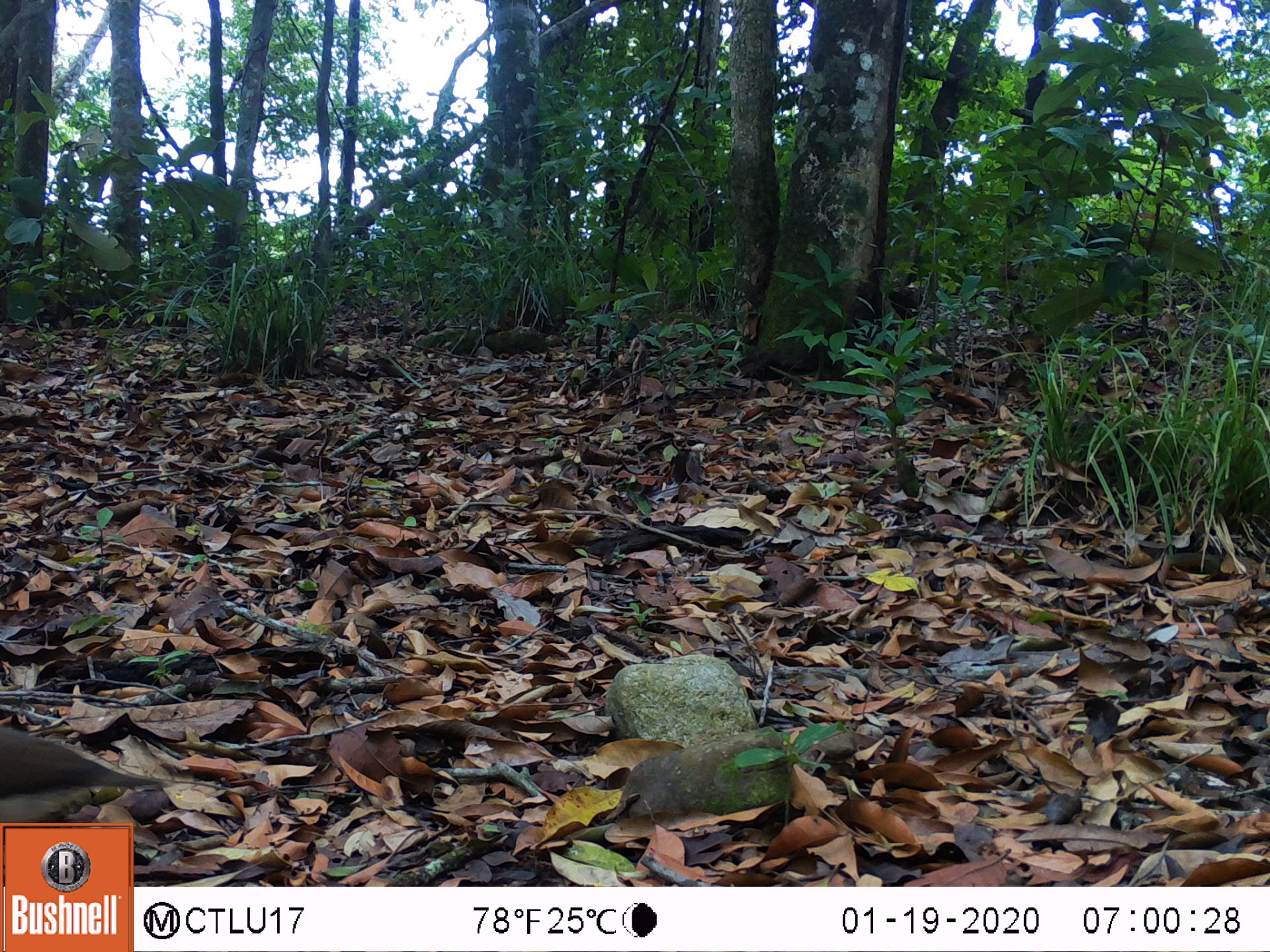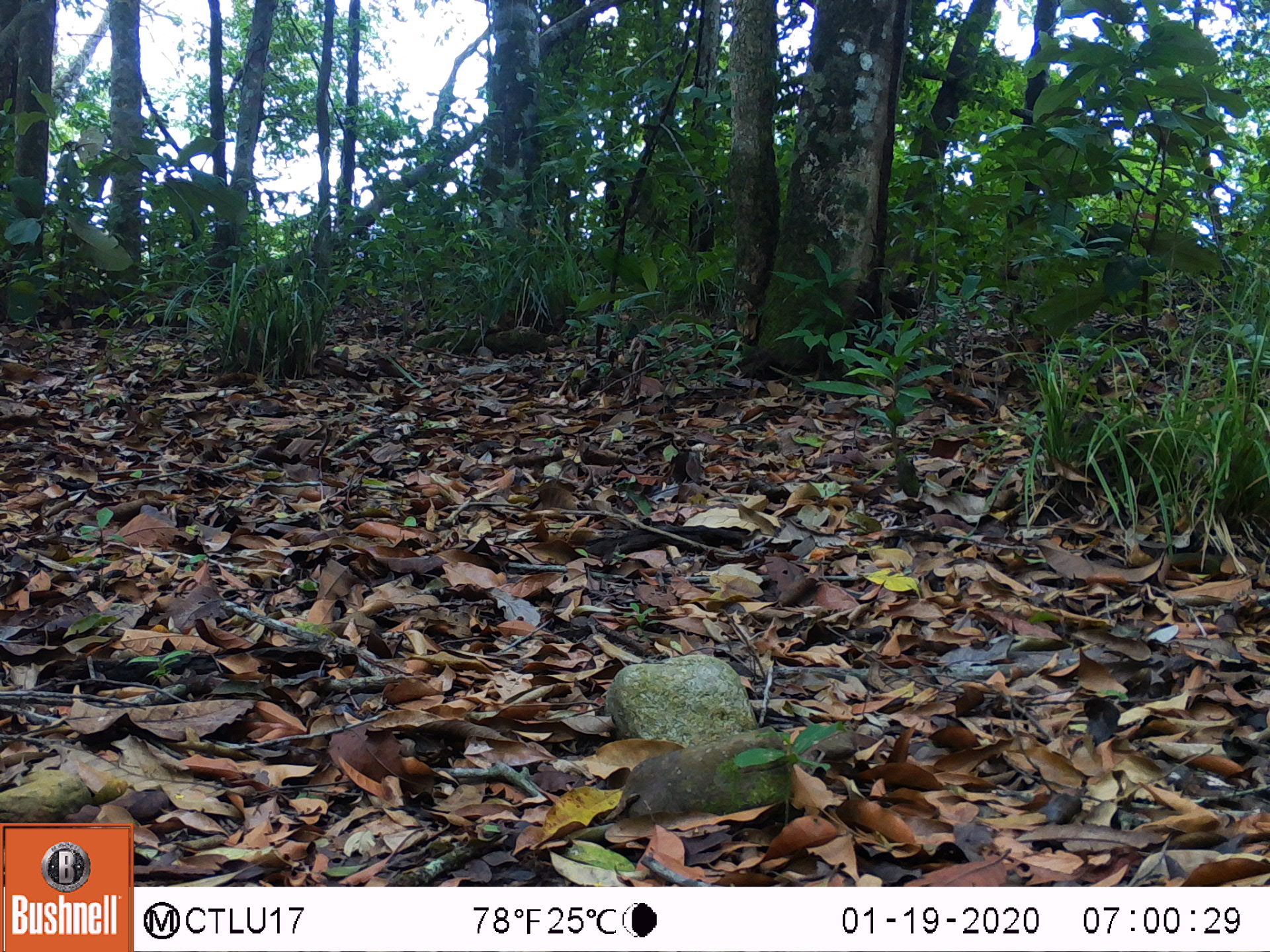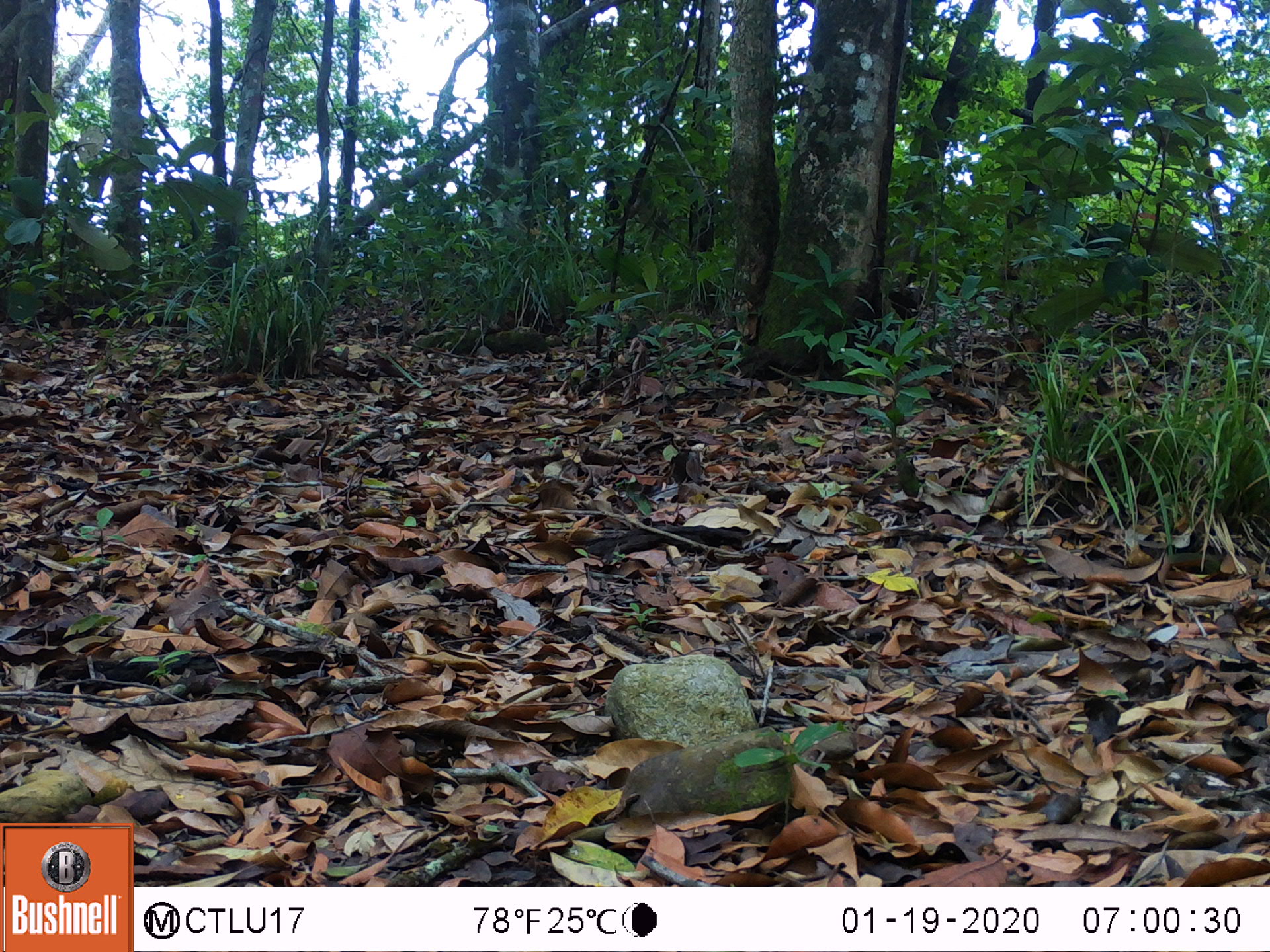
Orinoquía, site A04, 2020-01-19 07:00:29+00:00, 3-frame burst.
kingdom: Animalia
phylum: Chordata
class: Aves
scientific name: Aves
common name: bird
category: unknown bird